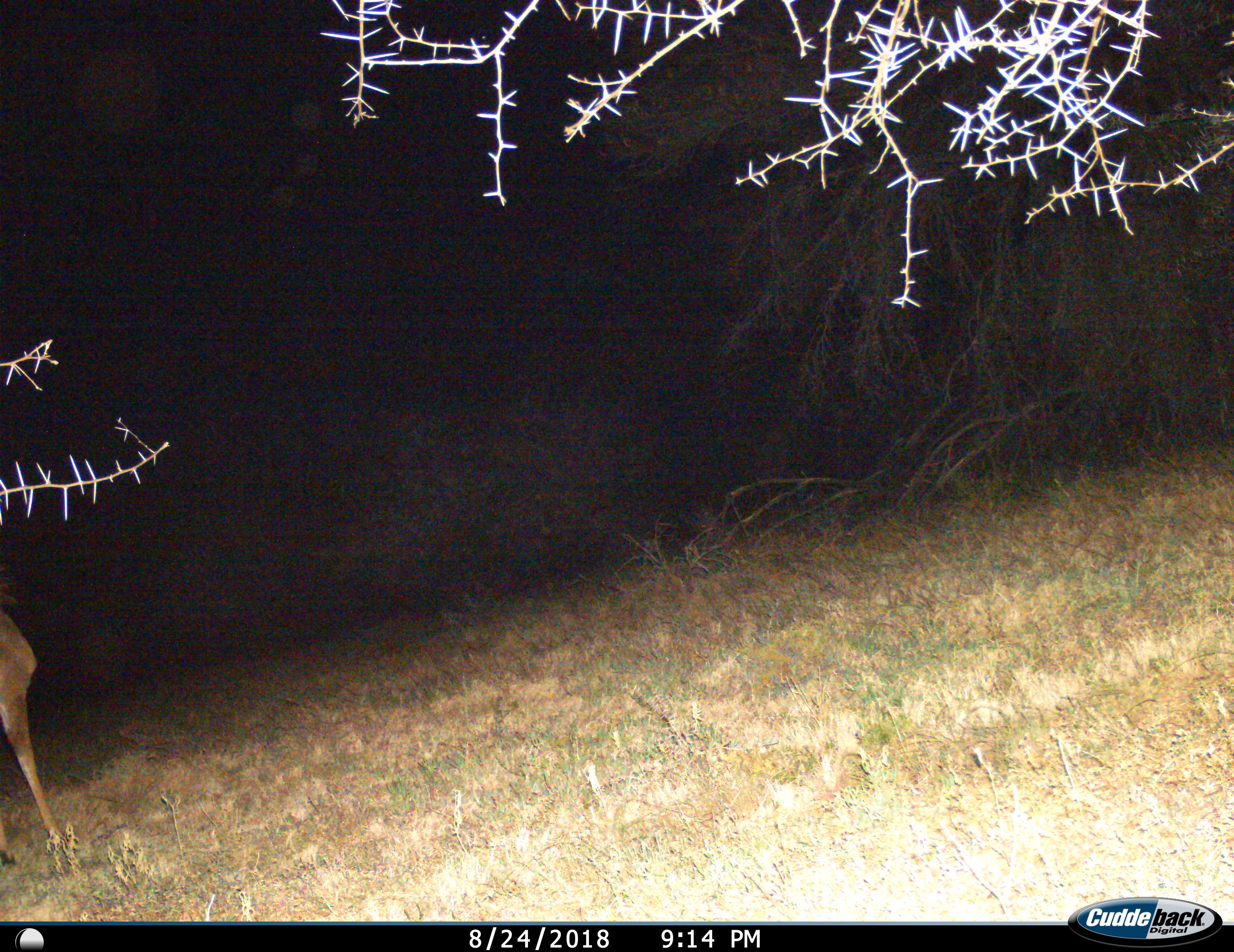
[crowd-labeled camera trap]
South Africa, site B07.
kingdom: Animalia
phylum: Chordata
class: Mammalia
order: Artiodactyla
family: Bovidae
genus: Tragelaphus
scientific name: Tragelaphus strepsiceros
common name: greater kudu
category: kudu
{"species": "kudu (greater kudu) (Tragelaphus strepsiceros)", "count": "1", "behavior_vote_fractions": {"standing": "60%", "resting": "0%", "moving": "40%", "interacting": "0%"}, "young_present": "0%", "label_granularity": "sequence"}